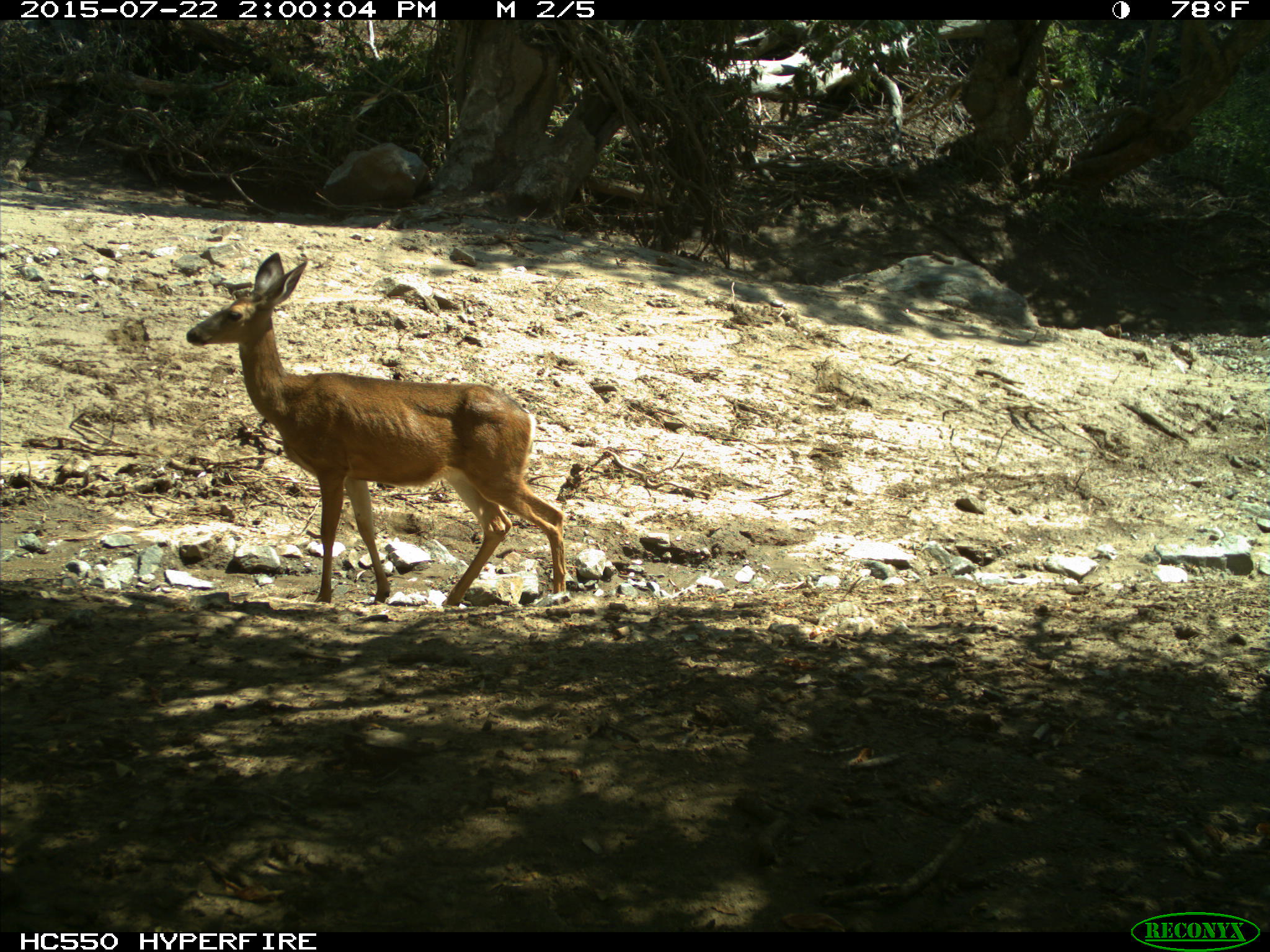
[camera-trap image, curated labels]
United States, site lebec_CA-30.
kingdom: Animalia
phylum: Chordata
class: Mammalia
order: Artiodactyla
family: Cervidae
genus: Odocoileus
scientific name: Odocoileus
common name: deer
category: unidentified deer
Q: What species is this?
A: Unidentified deer (deer) (Odocoileus).